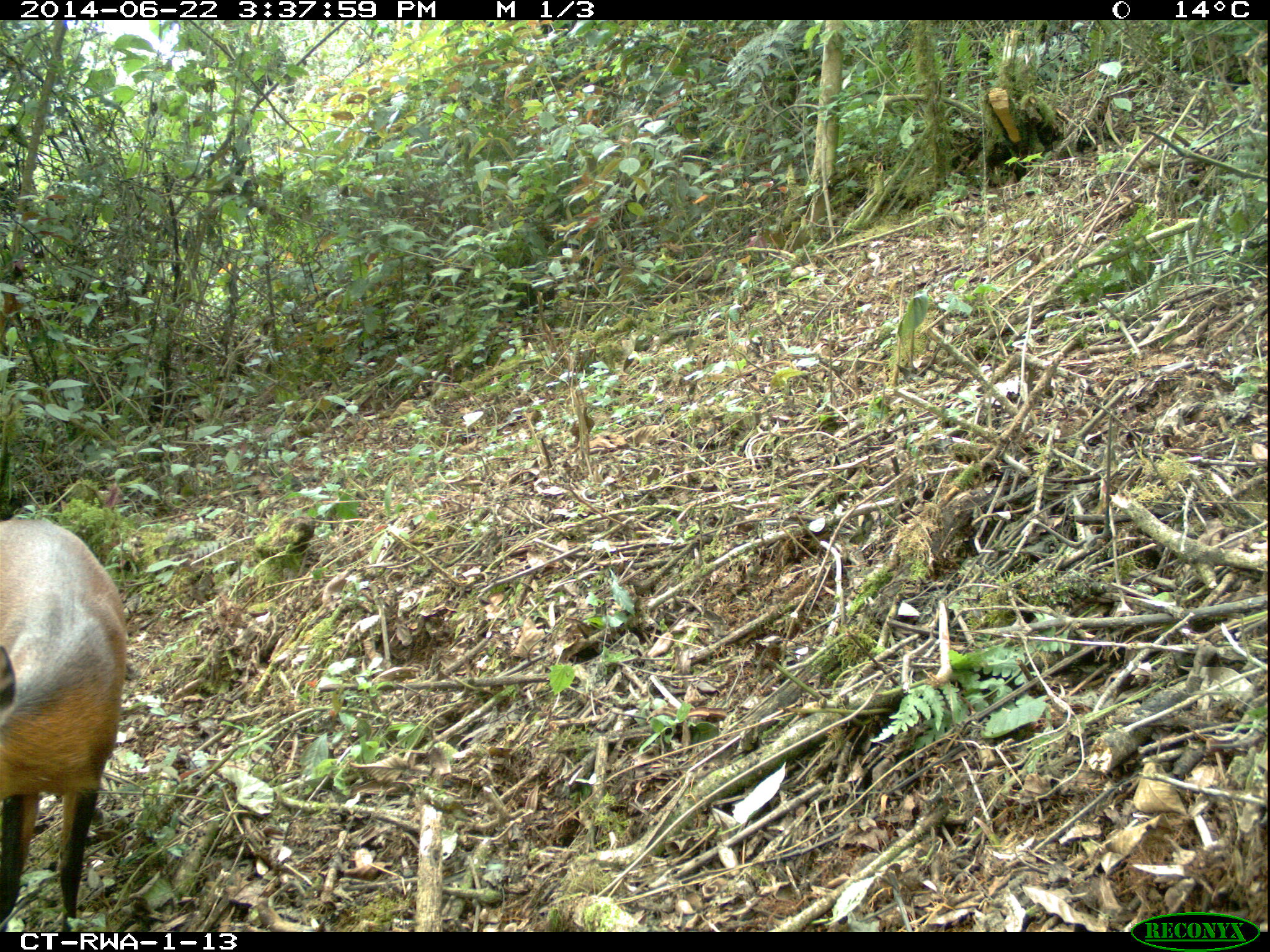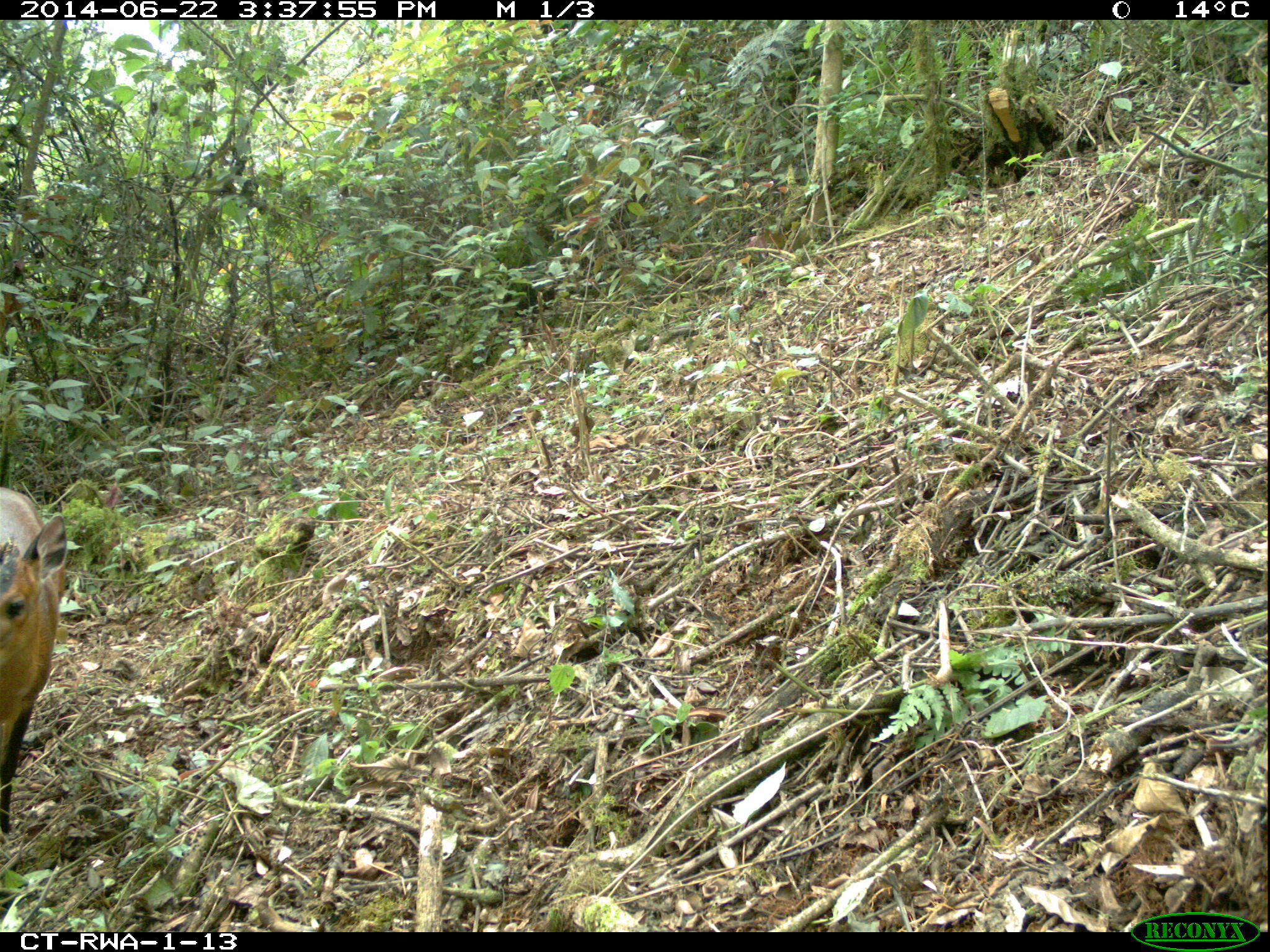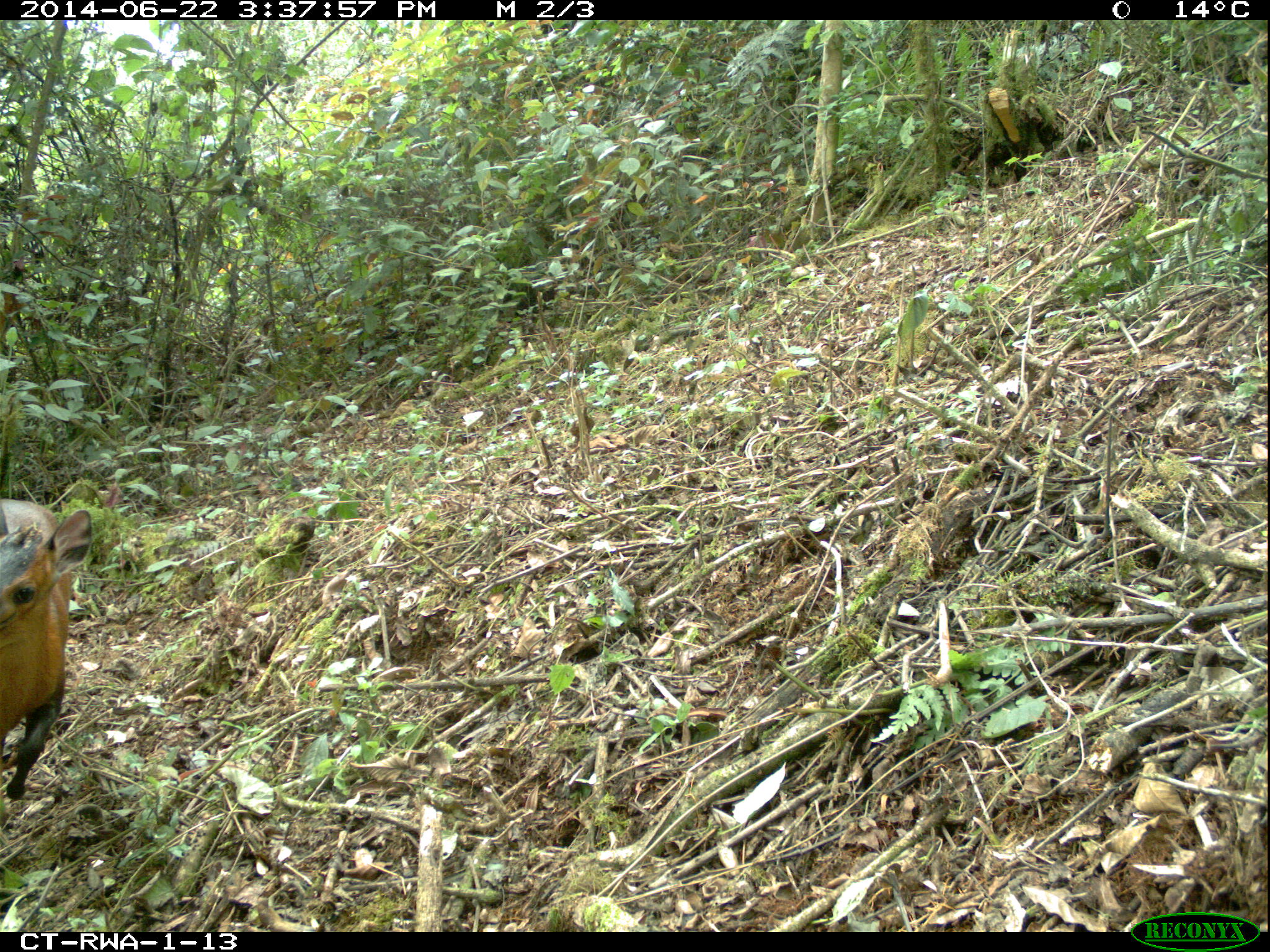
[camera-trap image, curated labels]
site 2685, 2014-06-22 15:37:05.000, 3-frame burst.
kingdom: Animalia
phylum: Chordata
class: Mammalia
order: Artiodactyla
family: Bovidae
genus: Cephalophus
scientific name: Cephalophus nigrifrons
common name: black-fronted duiker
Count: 1.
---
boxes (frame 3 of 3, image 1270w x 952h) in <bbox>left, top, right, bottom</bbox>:
cephalophus nigrifrons: <bbox>0, 498, 93, 801</bbox>